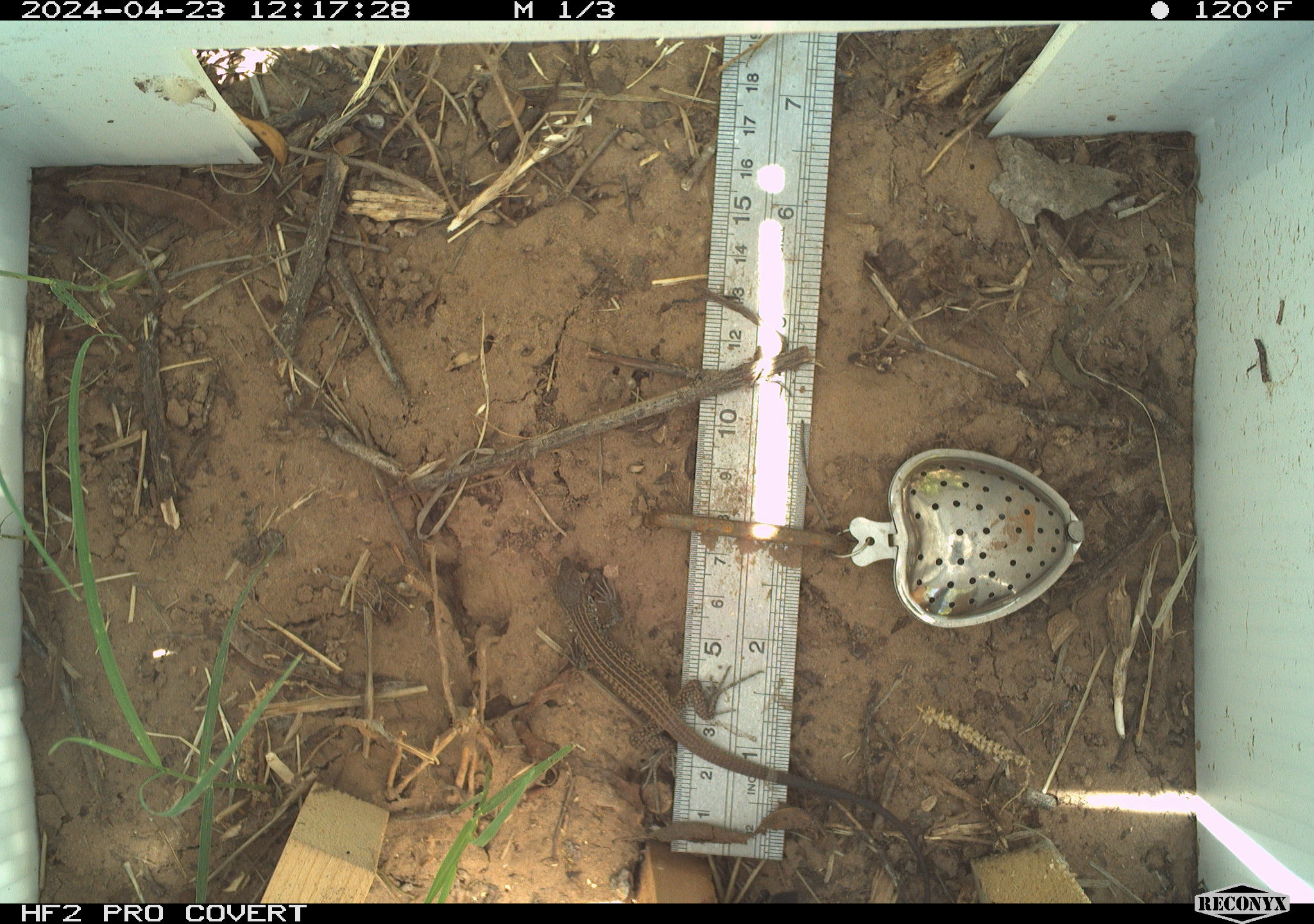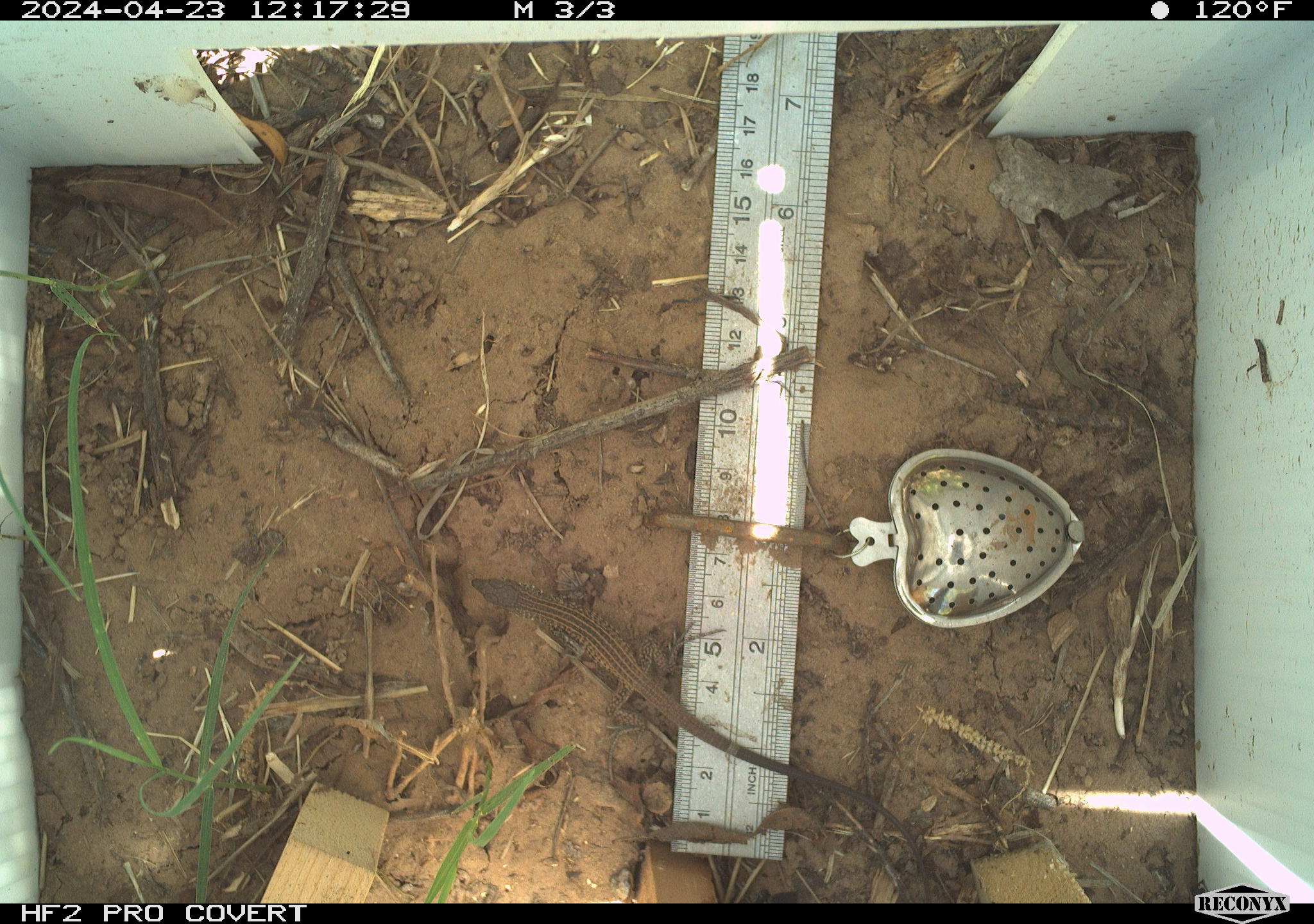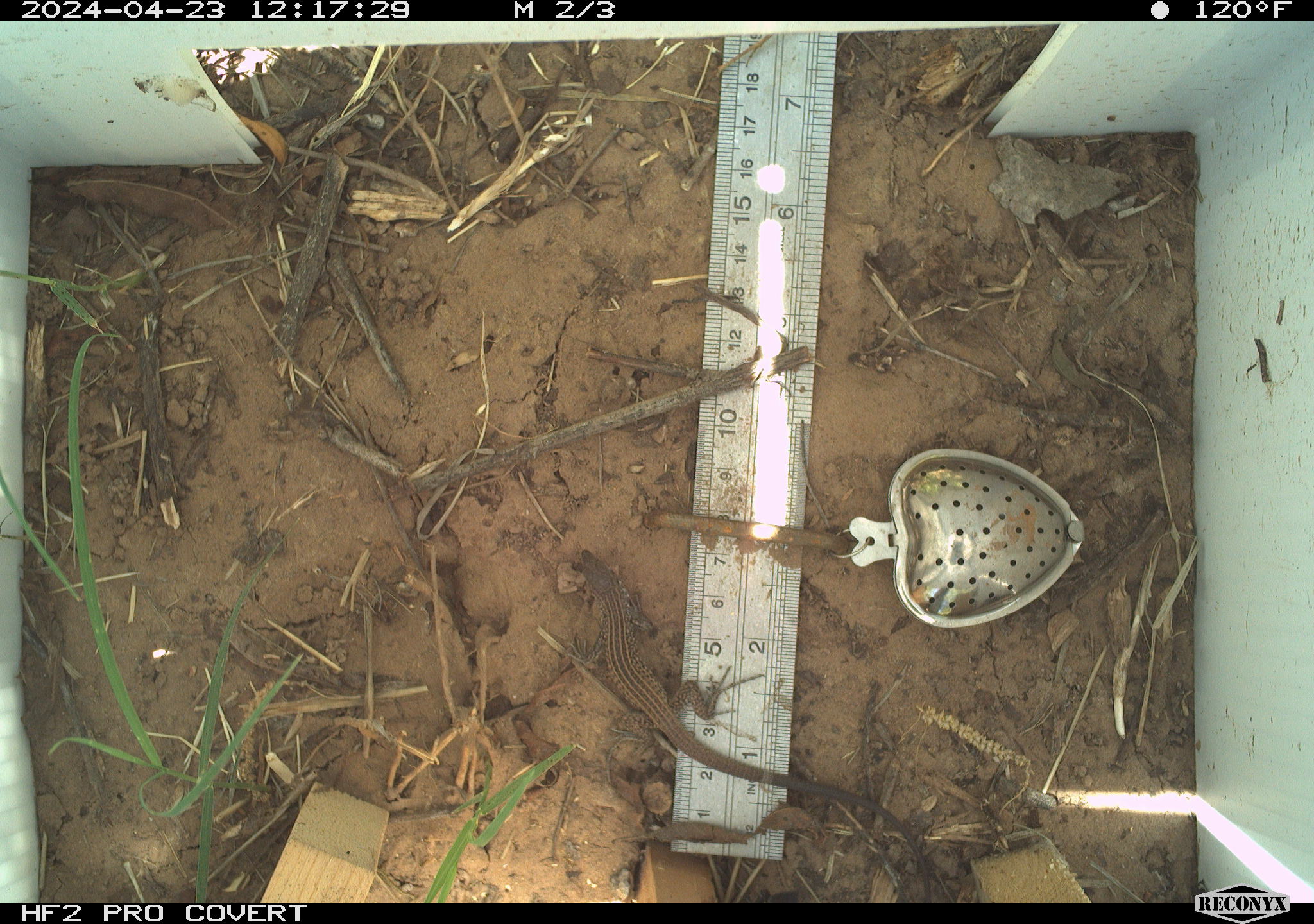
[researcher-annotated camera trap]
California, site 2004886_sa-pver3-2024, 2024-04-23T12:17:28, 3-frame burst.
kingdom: Animalia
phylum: Chordata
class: Reptilia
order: Squamata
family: Teiidae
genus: Aspidoscelis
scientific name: Aspidoscelis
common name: whiptail lizards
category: aspidoscelis species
Aspidoscelis species (whiptail lizards) (Aspidoscelis).